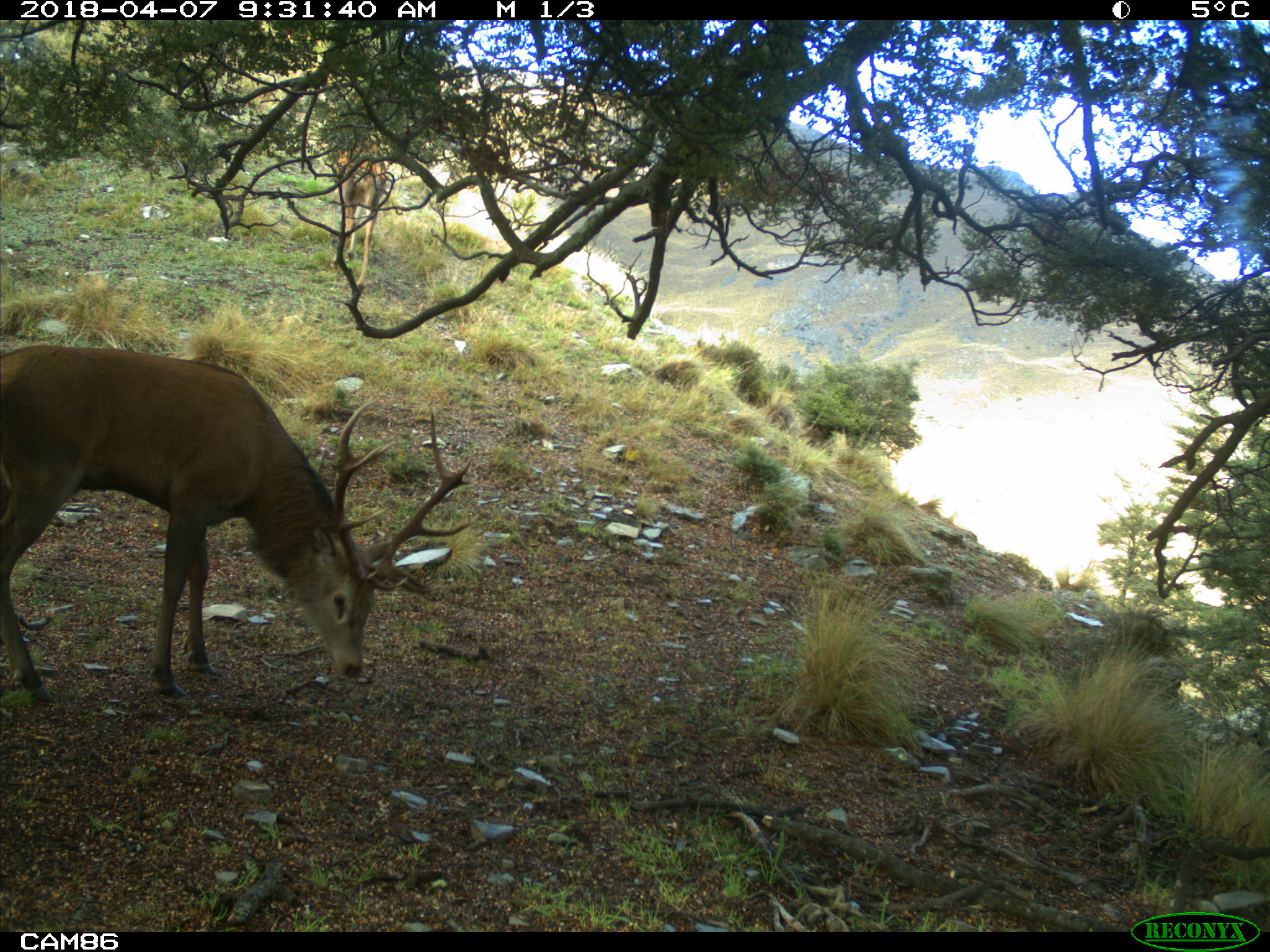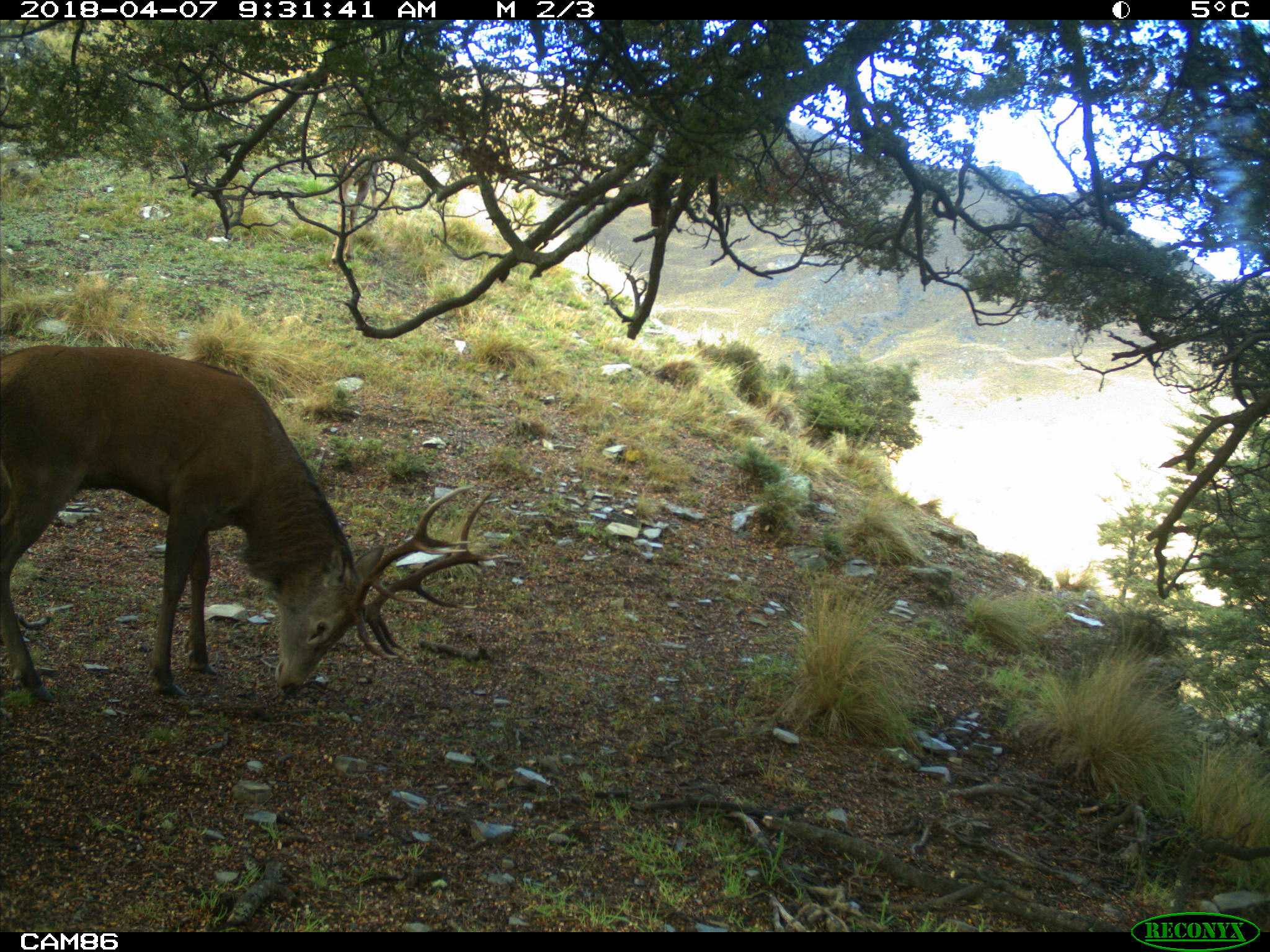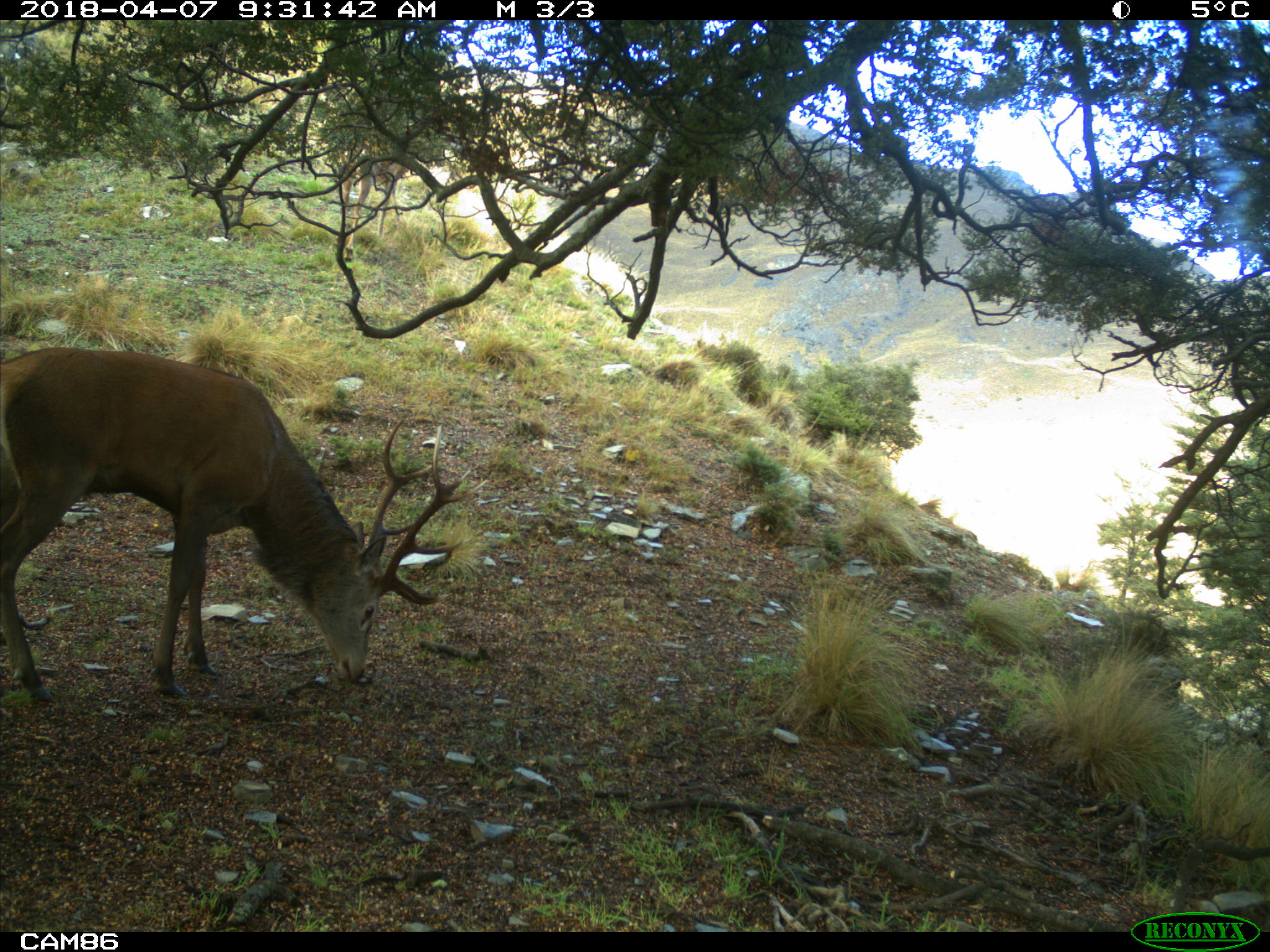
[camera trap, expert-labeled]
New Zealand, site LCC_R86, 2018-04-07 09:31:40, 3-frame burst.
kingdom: Animalia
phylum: Chordata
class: Mammalia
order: Artiodactyla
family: Cervidae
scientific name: Cervidae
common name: deer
Deer (Cervidae).